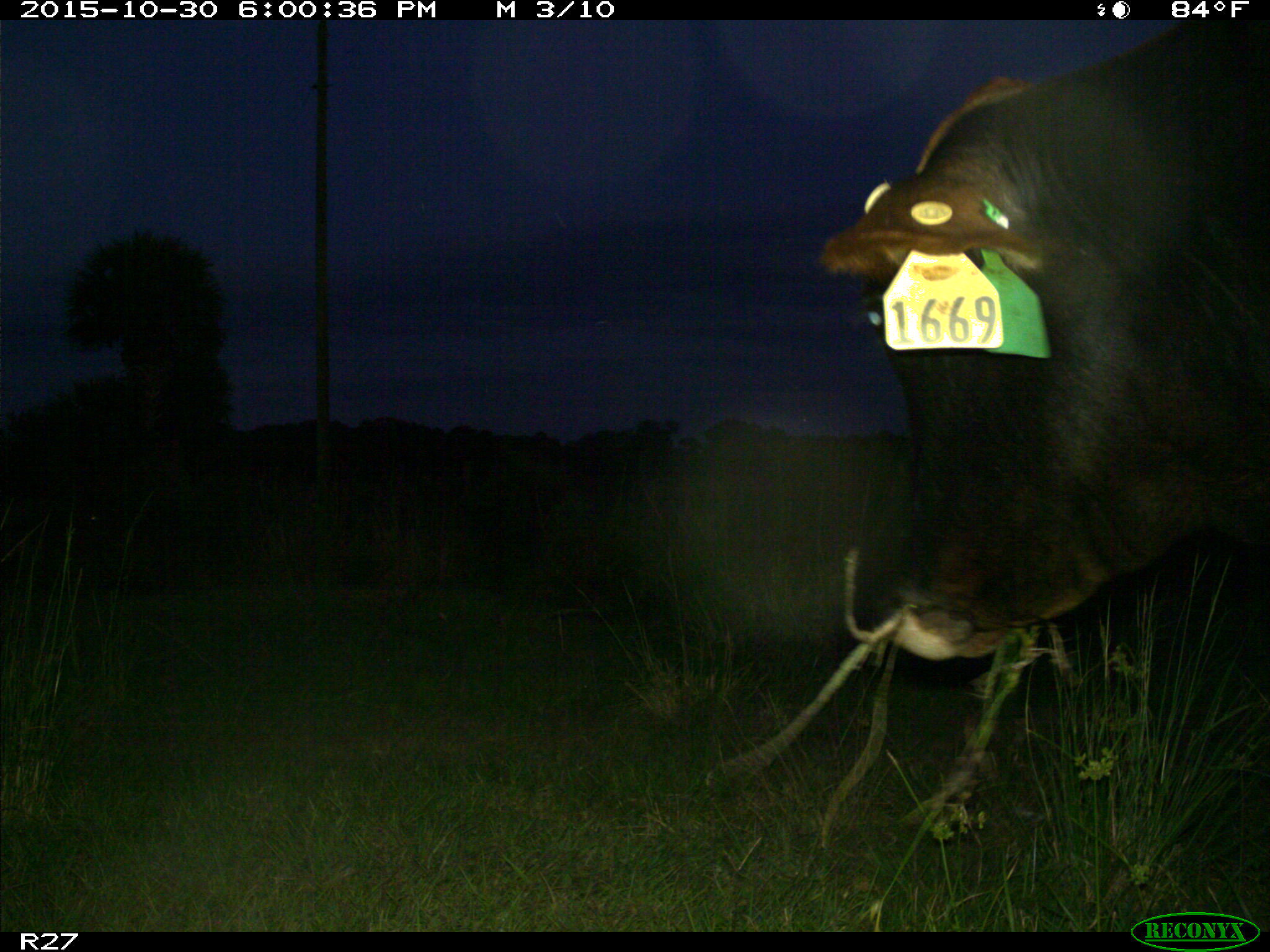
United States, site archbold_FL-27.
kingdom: Animalia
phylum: Chordata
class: Mammalia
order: Artiodactyla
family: Bovidae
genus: Bos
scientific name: Bos taurus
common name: domestic cow